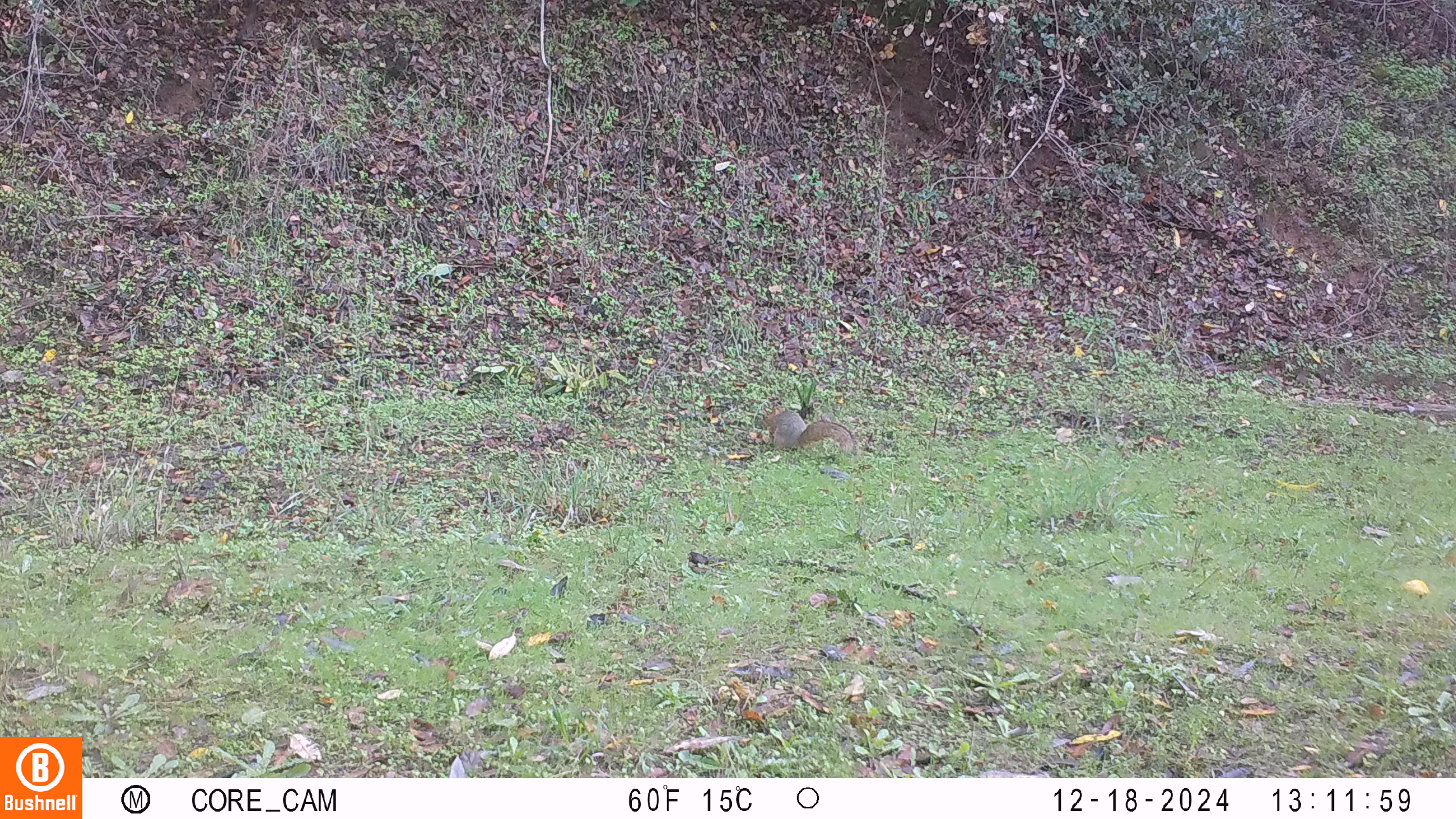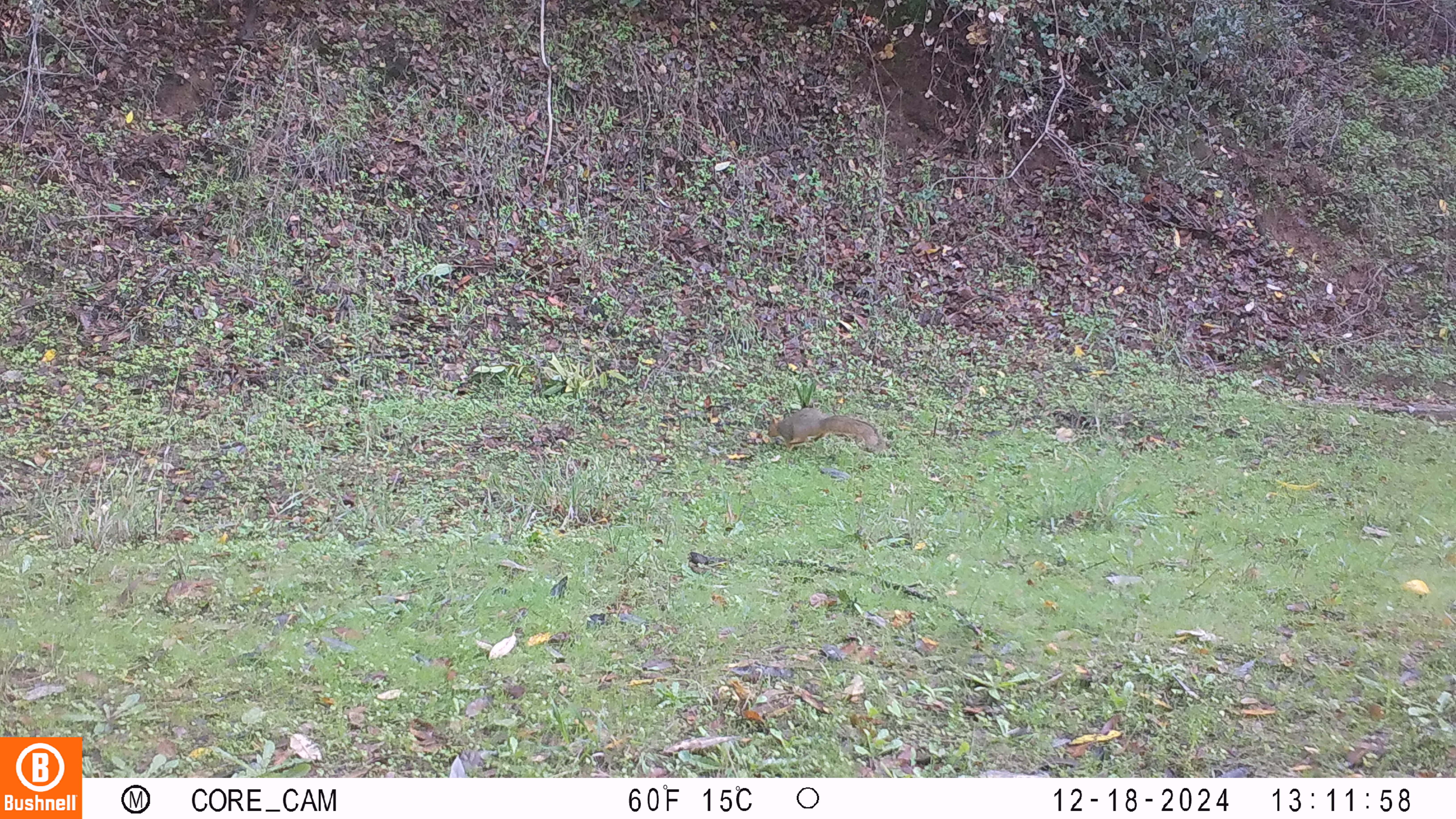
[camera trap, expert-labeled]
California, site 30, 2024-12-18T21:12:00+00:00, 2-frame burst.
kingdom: Animalia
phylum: Chordata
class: Mammalia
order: Rodentia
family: Sciuridae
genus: Sciurus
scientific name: Sciurus carolinensis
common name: eastern gray squirrel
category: eastern grey squirrel